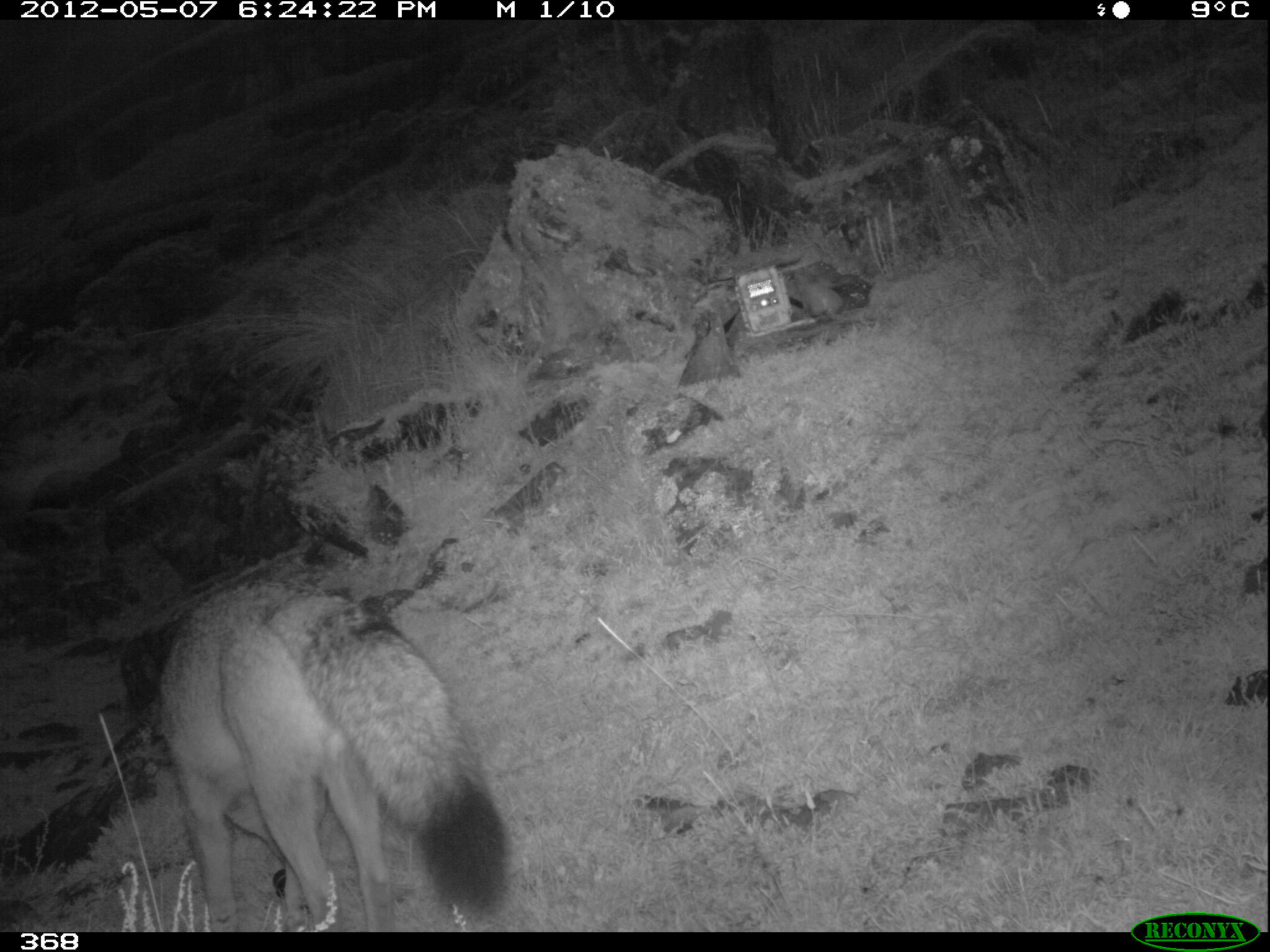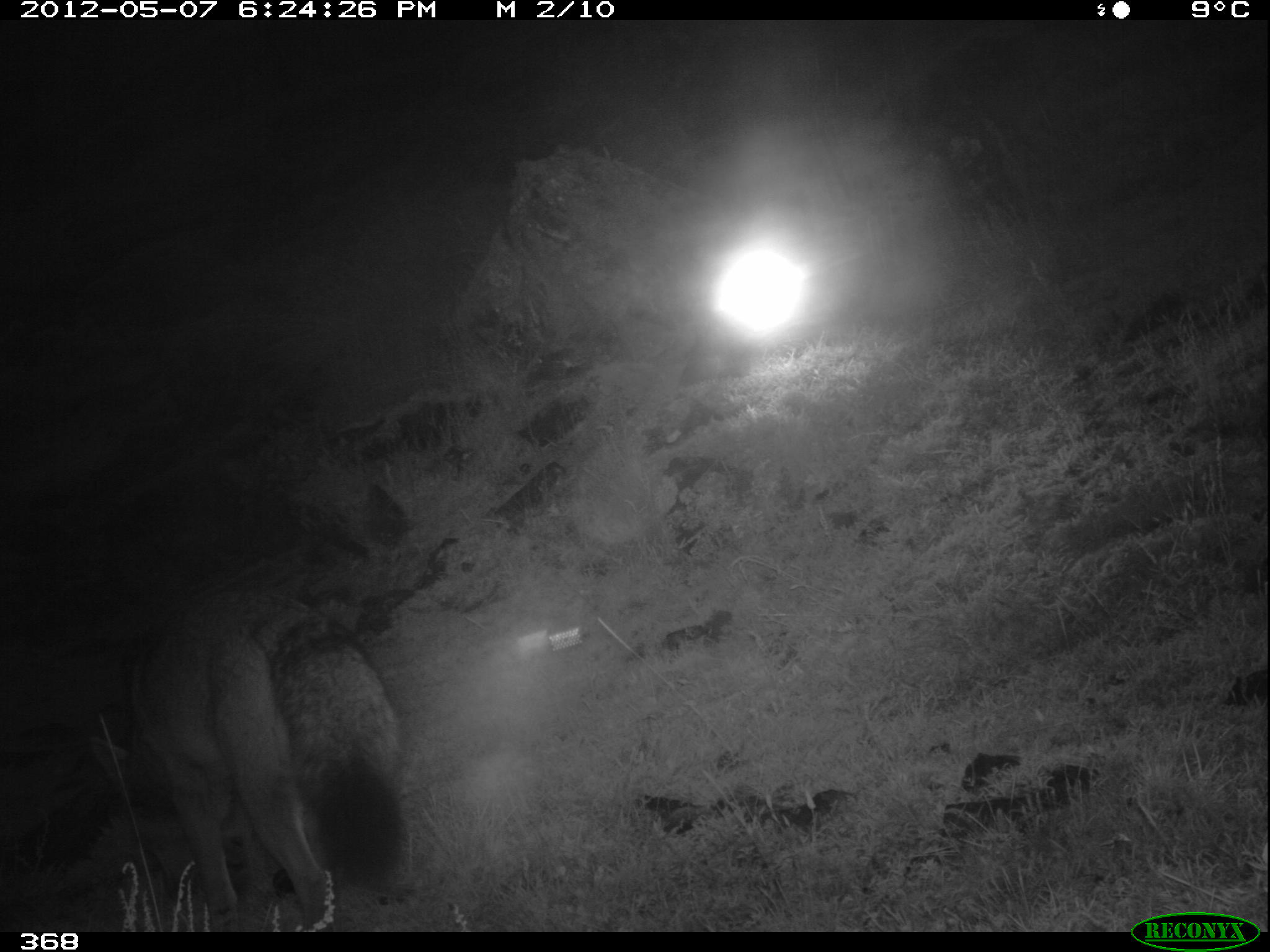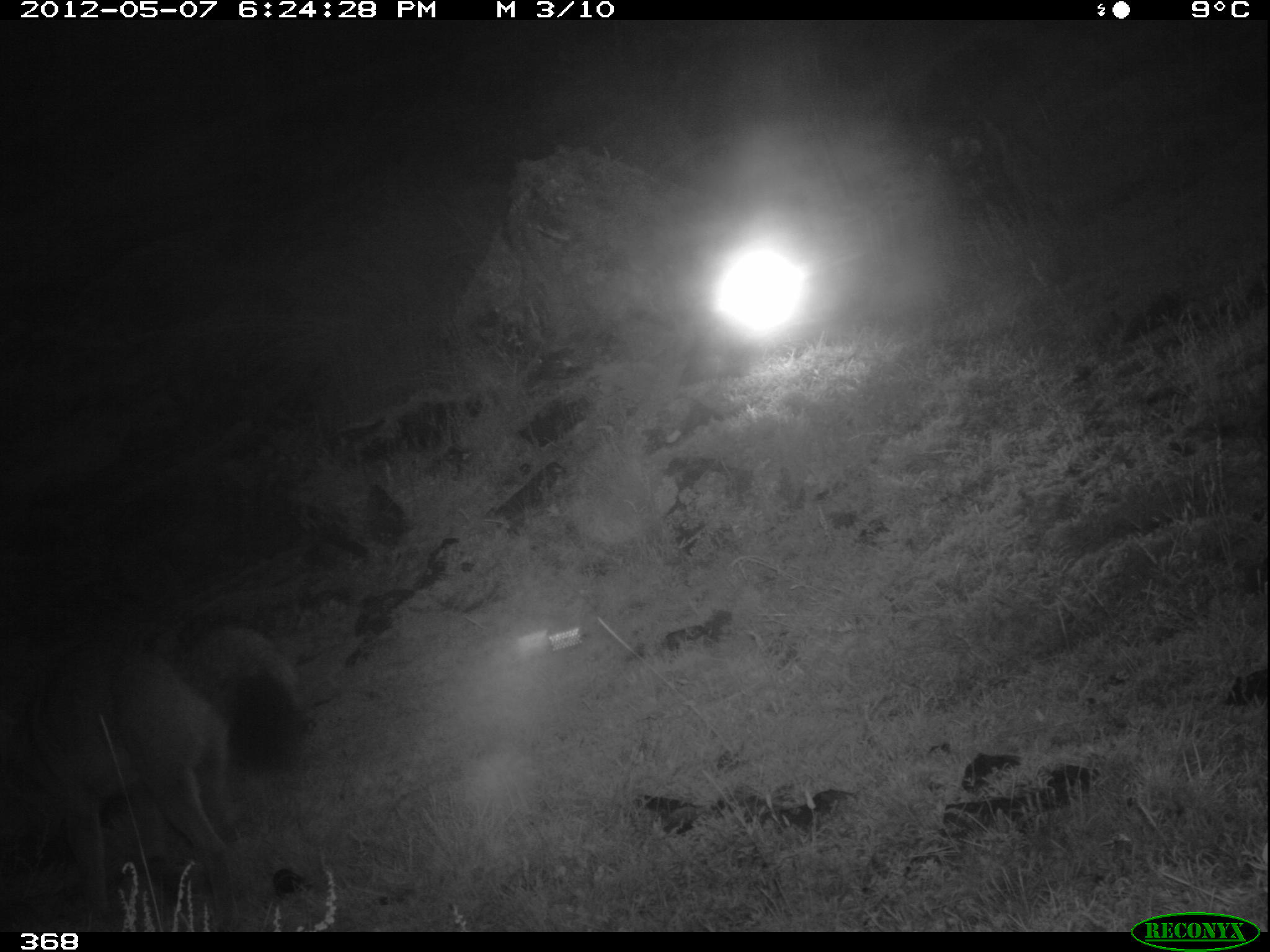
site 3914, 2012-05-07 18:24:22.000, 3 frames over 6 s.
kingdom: Animalia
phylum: Chordata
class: Mammalia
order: Carnivora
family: Canidae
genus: Lycalopex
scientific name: Lycalopex culpaeus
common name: culpeo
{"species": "Lycalopex culpaeus (culpeo)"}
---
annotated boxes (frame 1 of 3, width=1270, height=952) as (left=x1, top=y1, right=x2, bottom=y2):
lycalopex culpaeus: (left=111, top=576, right=508, bottom=931)